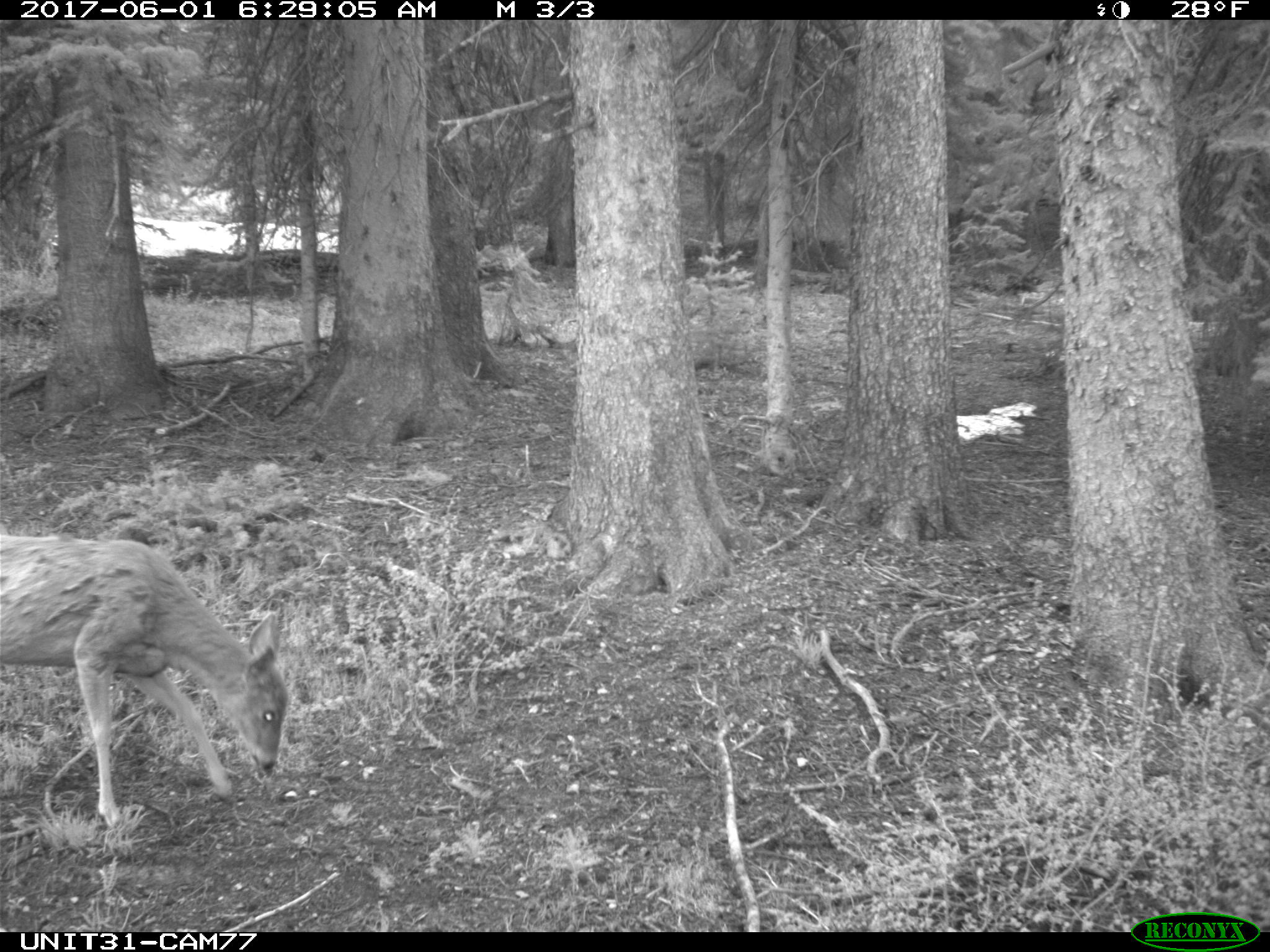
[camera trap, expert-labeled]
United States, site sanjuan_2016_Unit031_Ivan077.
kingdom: Animalia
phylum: Chordata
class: Mammalia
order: Artiodactyla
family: Cervidae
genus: Odocoileus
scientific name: Odocoileus hemionus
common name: mule deer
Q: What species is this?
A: Odocoileus hemionus (mule deer).